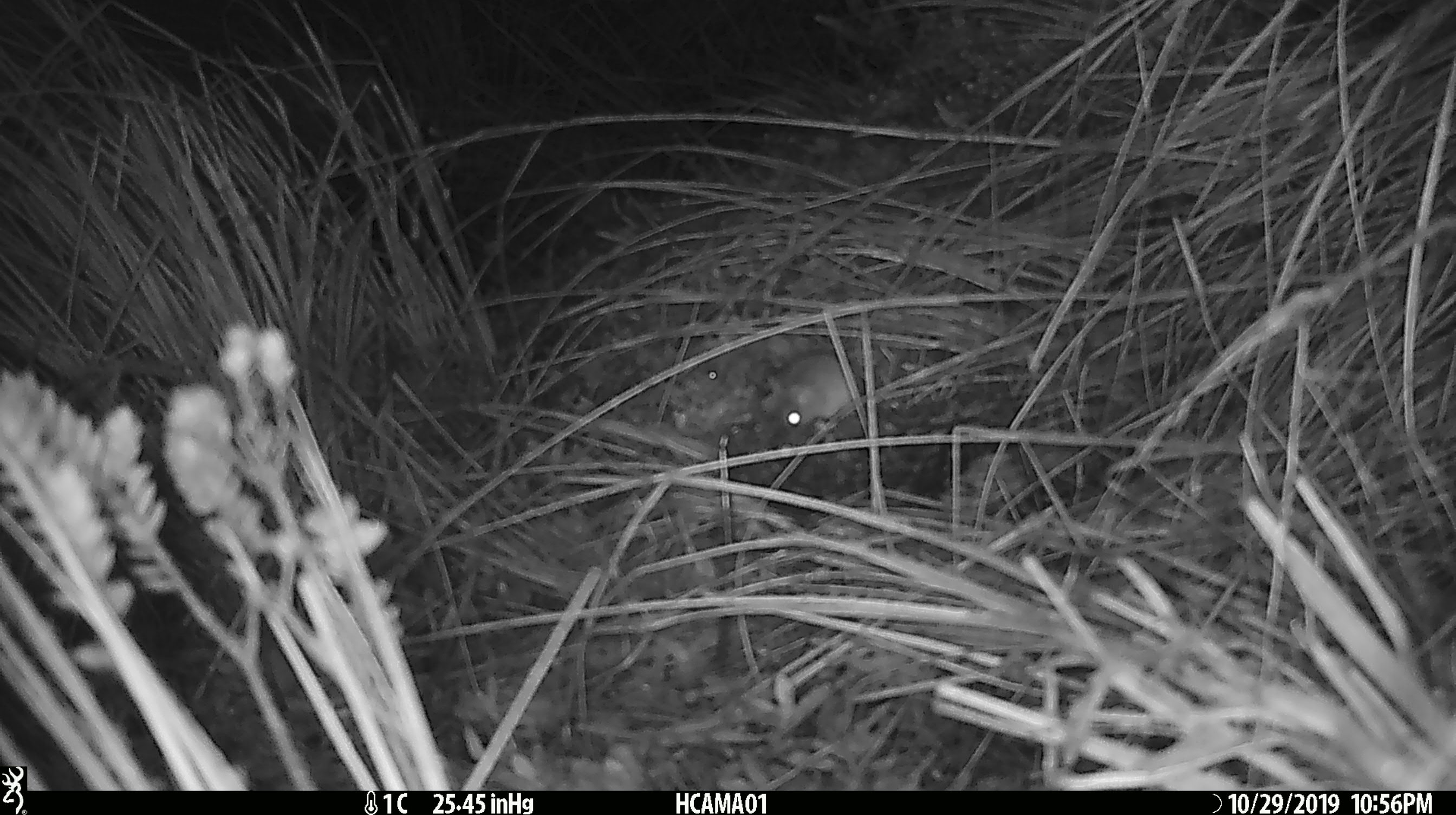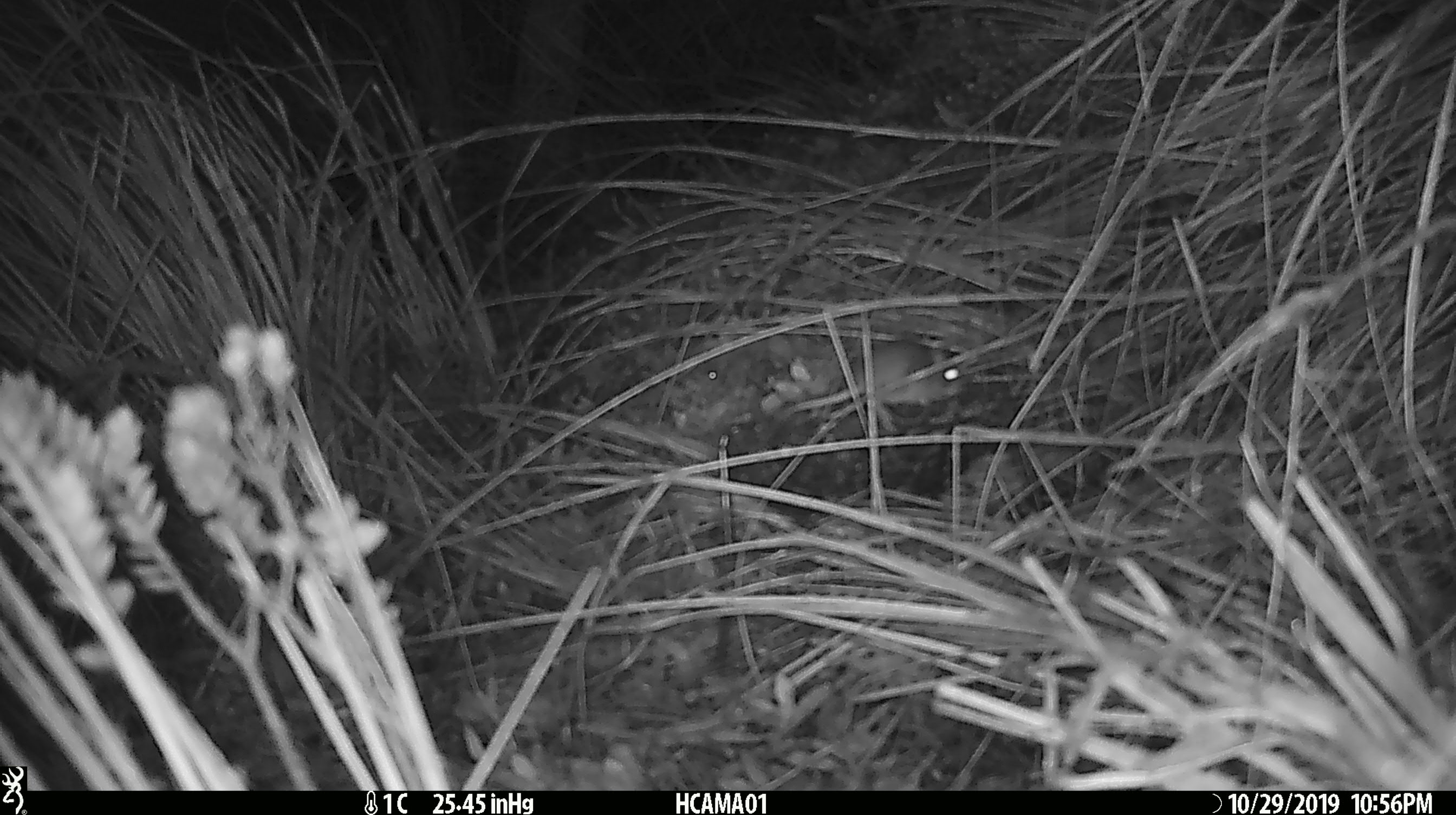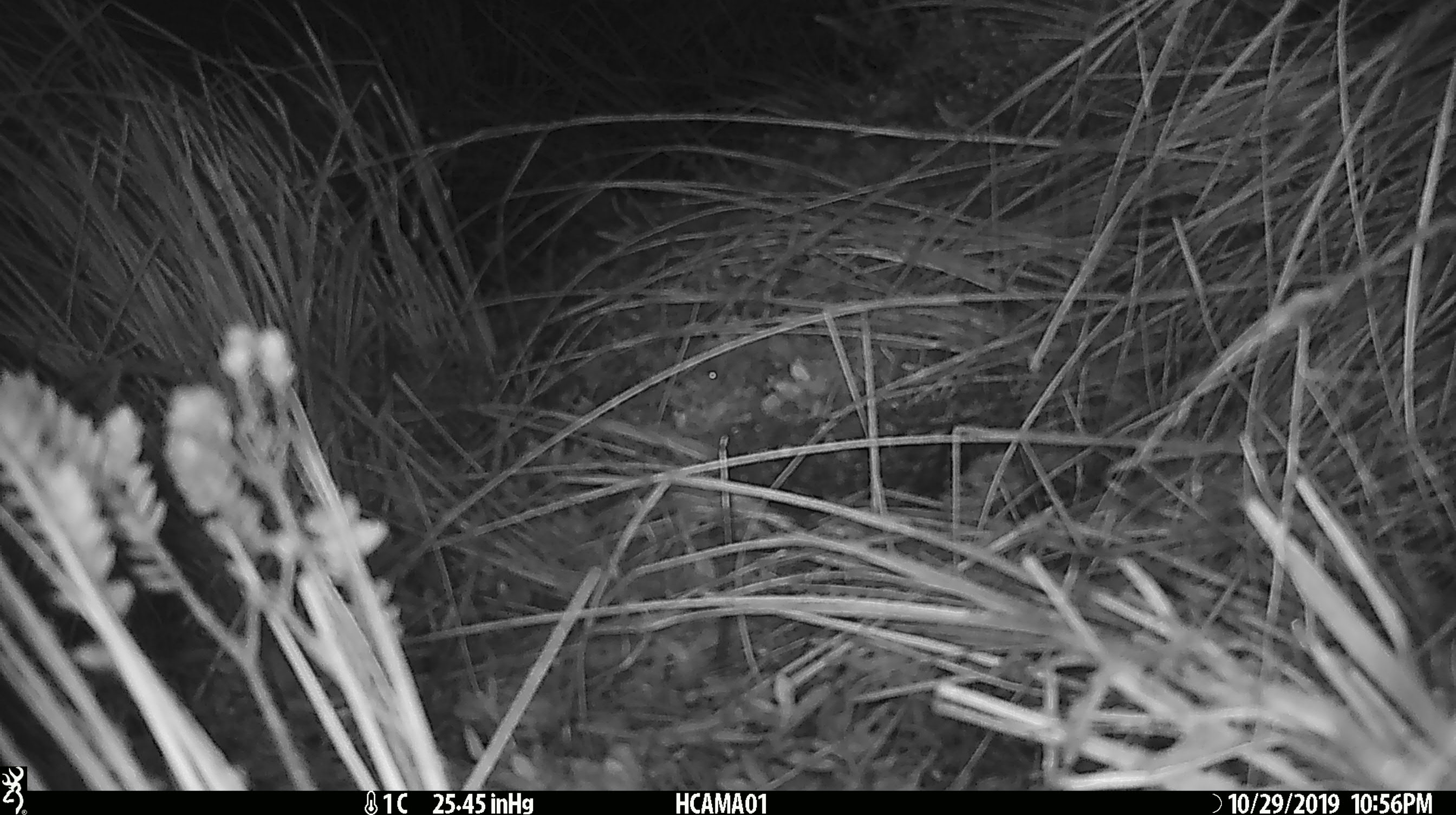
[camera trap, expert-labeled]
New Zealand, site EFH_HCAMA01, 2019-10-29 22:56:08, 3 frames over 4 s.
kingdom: Animalia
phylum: Chordata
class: Mammalia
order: Rodentia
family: Muridae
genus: Mus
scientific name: Mus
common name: mouse